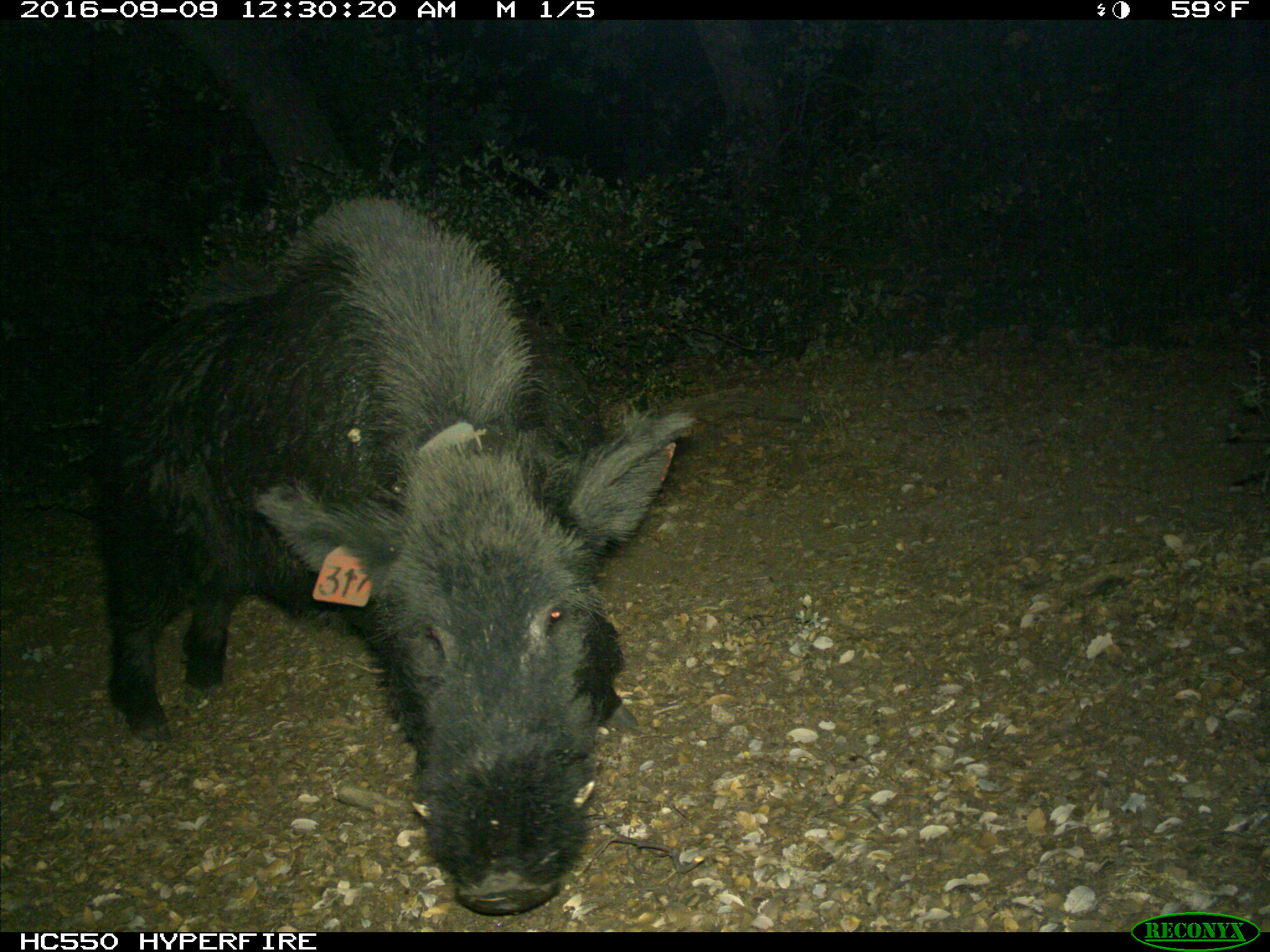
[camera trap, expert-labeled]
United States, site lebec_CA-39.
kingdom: Animalia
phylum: Chordata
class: Mammalia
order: Artiodactyla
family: Suidae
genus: Sus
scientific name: Sus scrofa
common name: wild boar